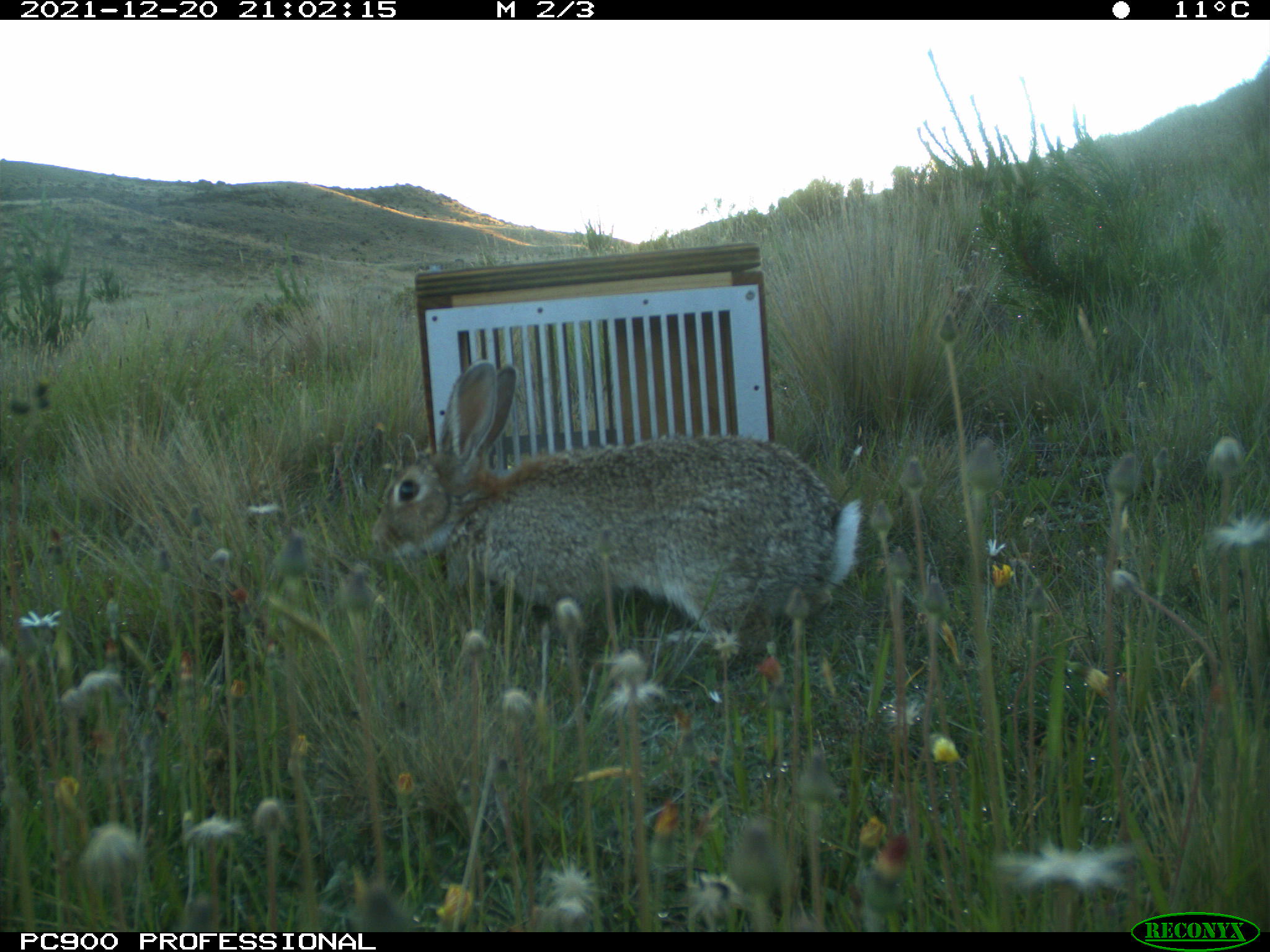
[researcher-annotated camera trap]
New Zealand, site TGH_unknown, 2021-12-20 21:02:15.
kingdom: Animalia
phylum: Chordata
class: Mammalia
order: Lagomorpha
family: Leporidae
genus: Oryctolagus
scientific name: Oryctolagus cuniculus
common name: european rabbit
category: rabbit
Rabbit (european rabbit) (Oryctolagus cuniculus).